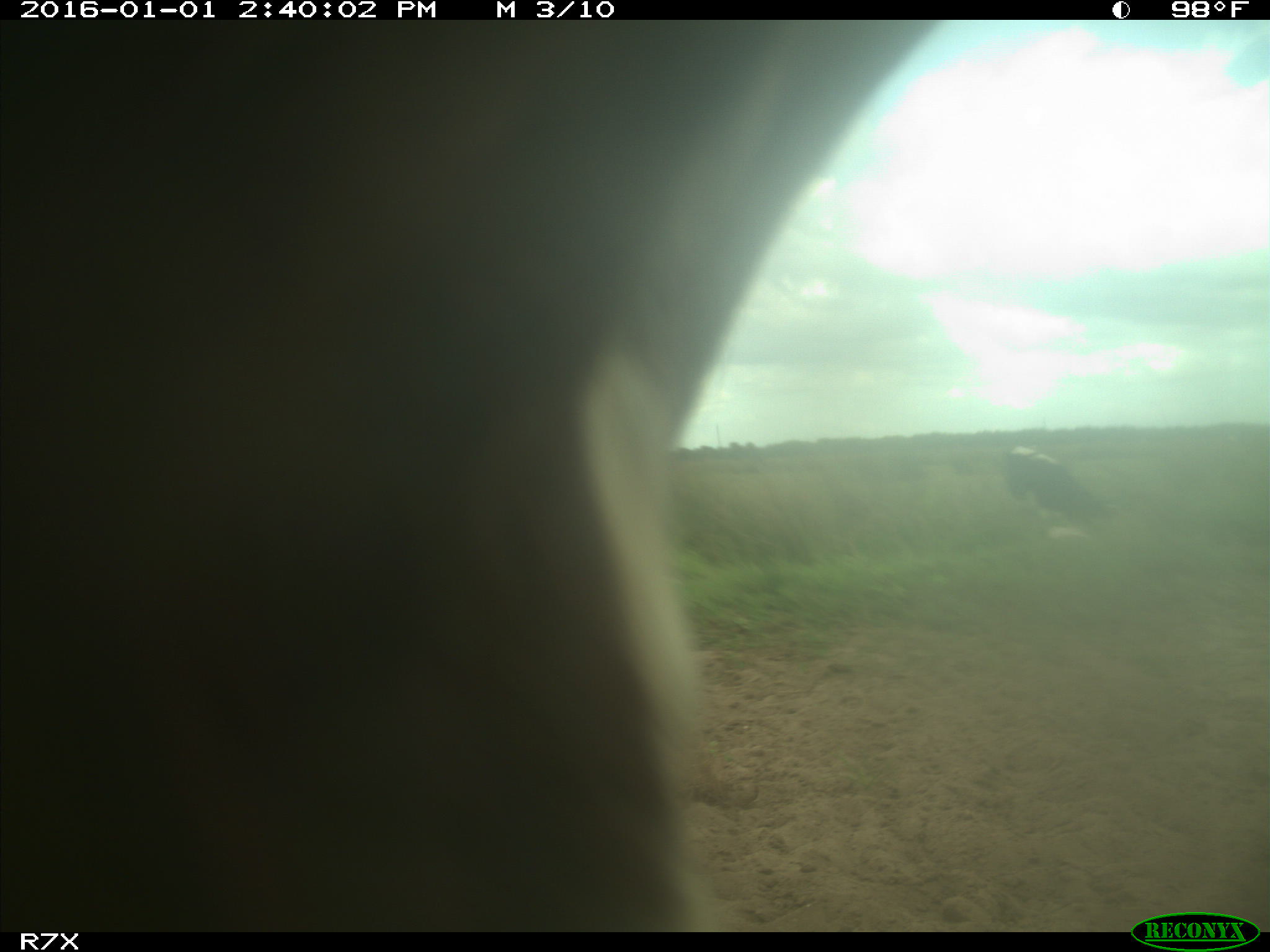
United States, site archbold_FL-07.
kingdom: Animalia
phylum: Chordata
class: Mammalia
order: Artiodactyla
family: Bovidae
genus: Bos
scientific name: Bos taurus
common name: domestic cow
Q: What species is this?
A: Bos taurus (domestic cow).